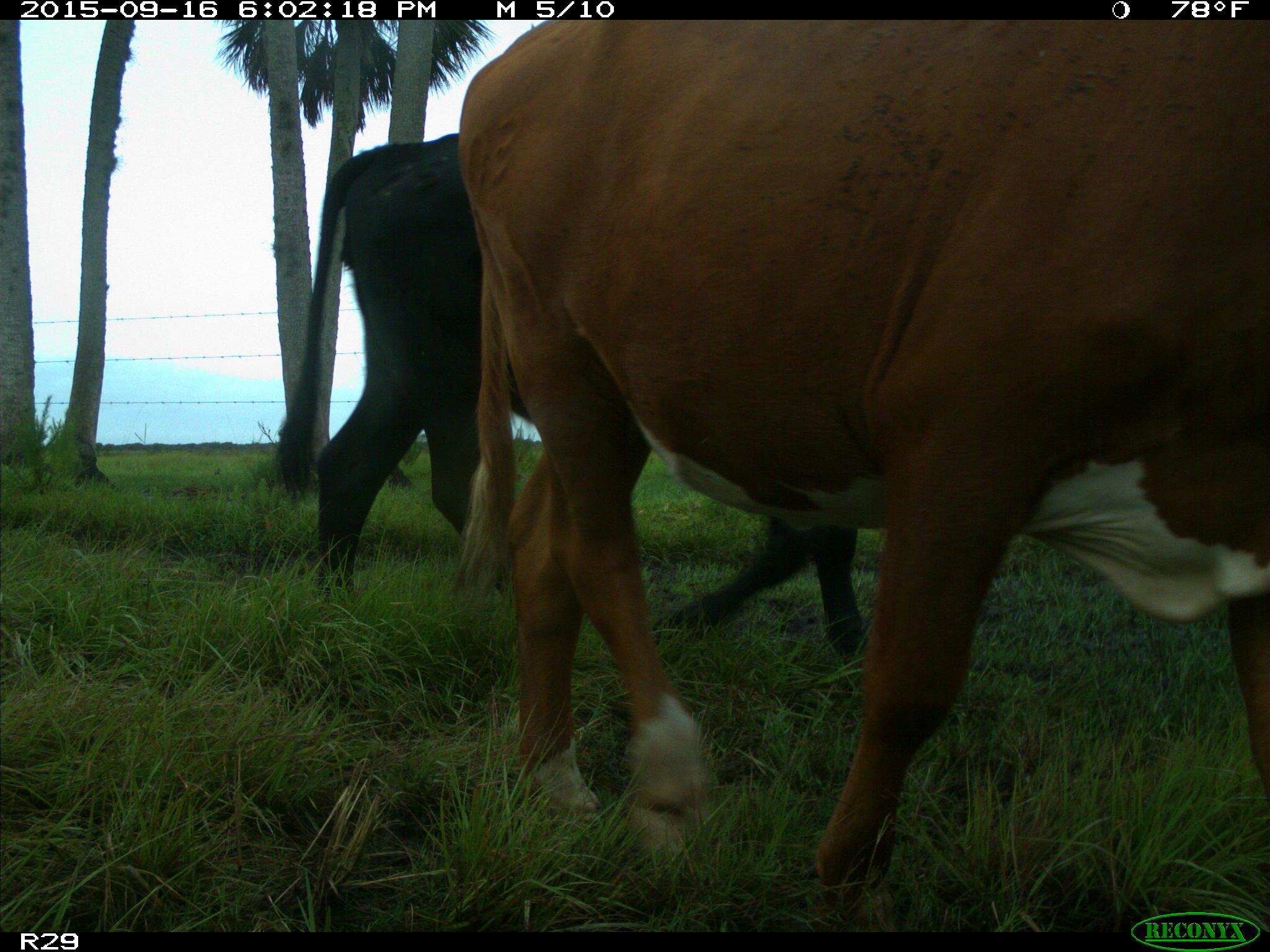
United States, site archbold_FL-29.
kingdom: Animalia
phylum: Chordata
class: Mammalia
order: Artiodactyla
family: Bovidae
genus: Bos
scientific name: Bos taurus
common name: domestic cow